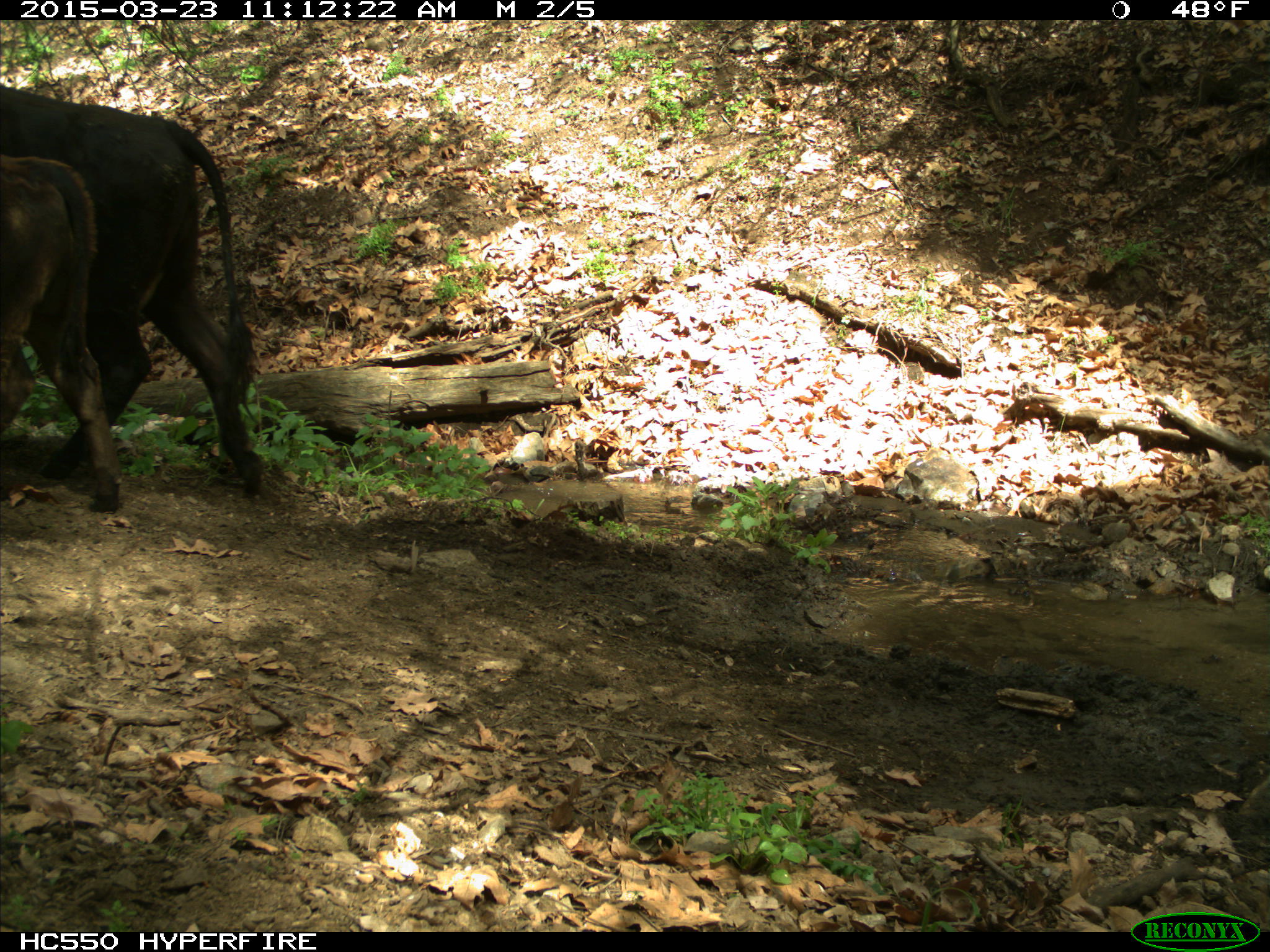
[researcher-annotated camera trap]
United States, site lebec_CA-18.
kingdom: Animalia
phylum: Chordata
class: Mammalia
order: Artiodactyla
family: Bovidae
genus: Bos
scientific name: Bos taurus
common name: domestic cow